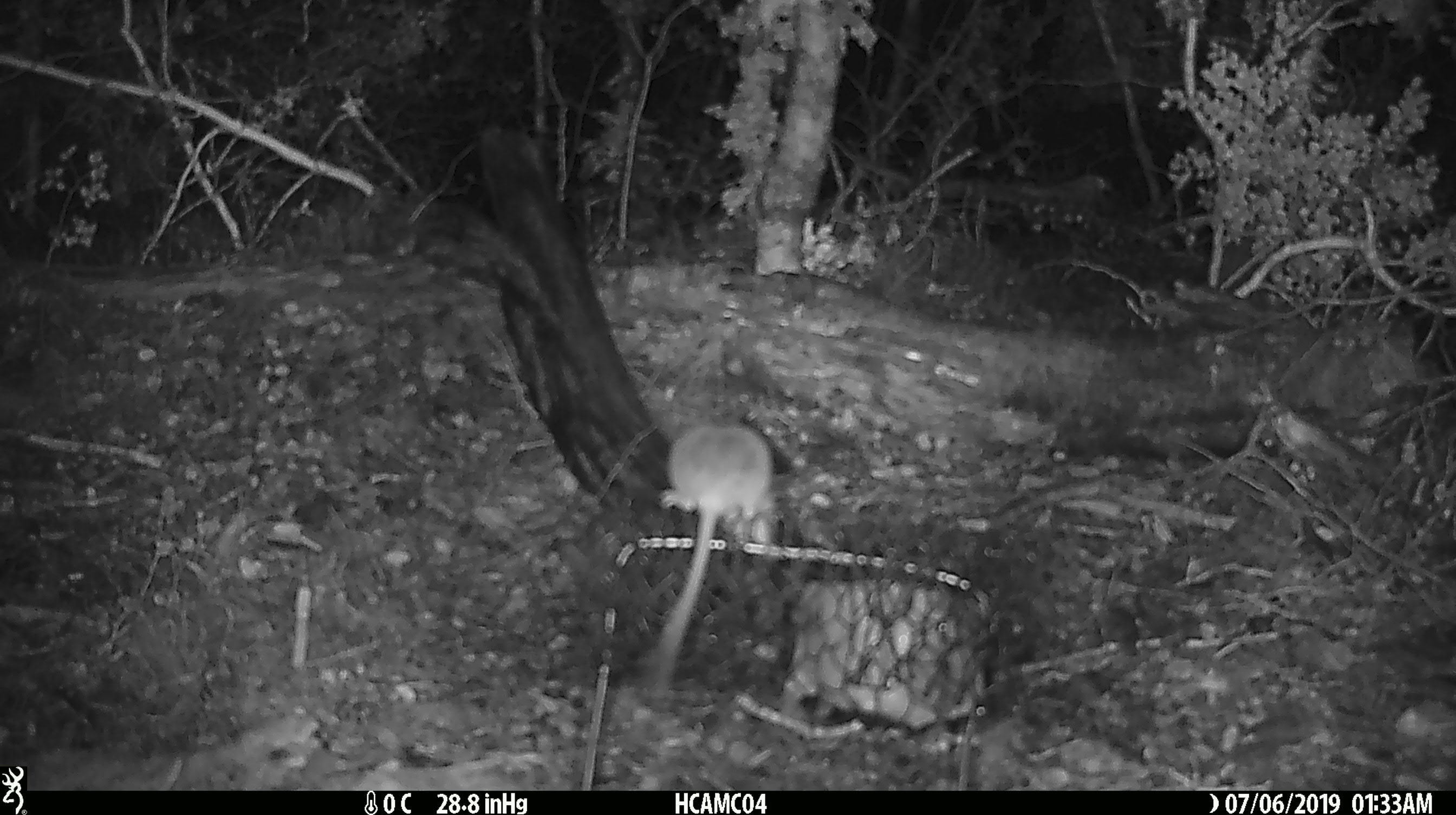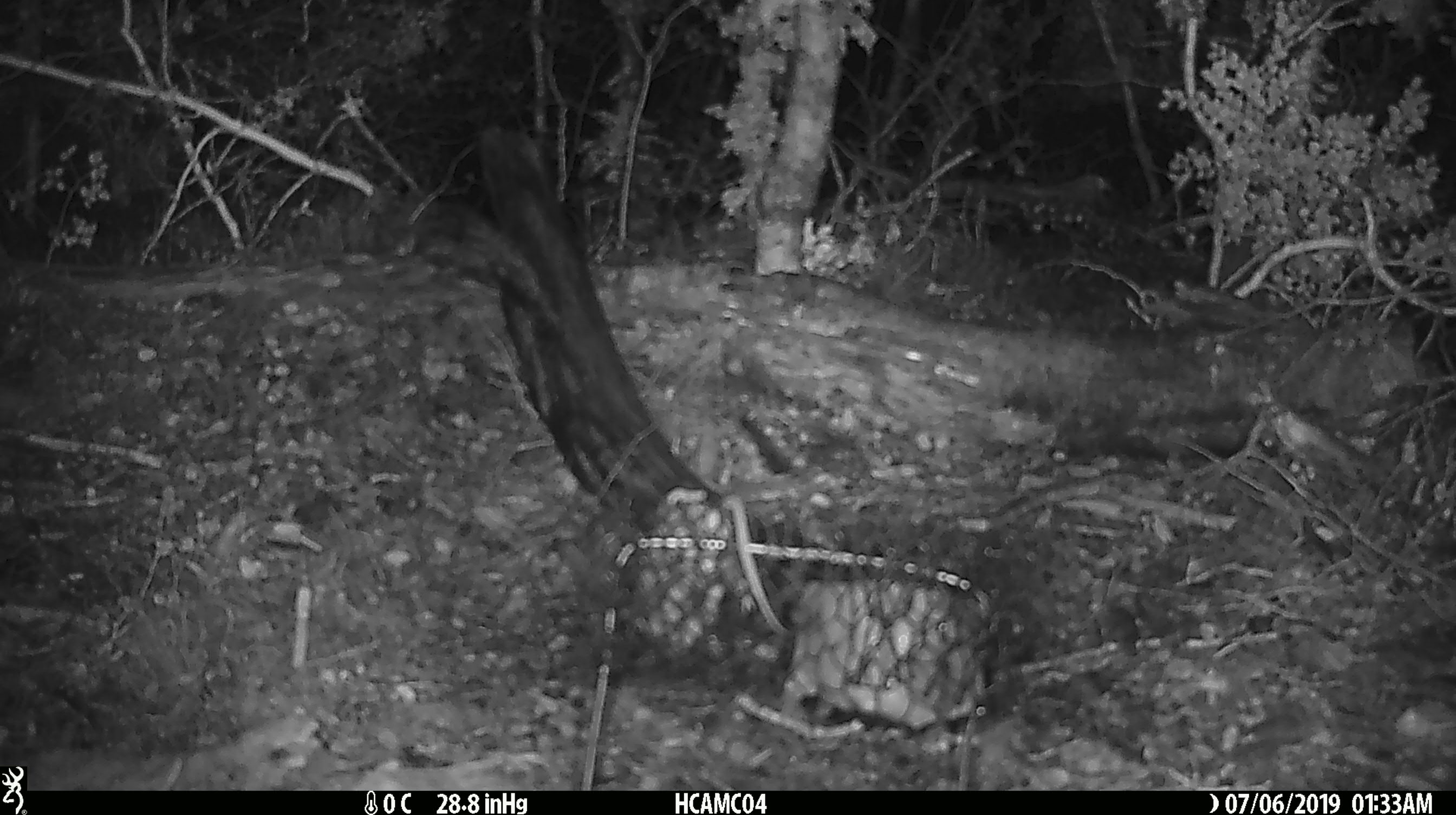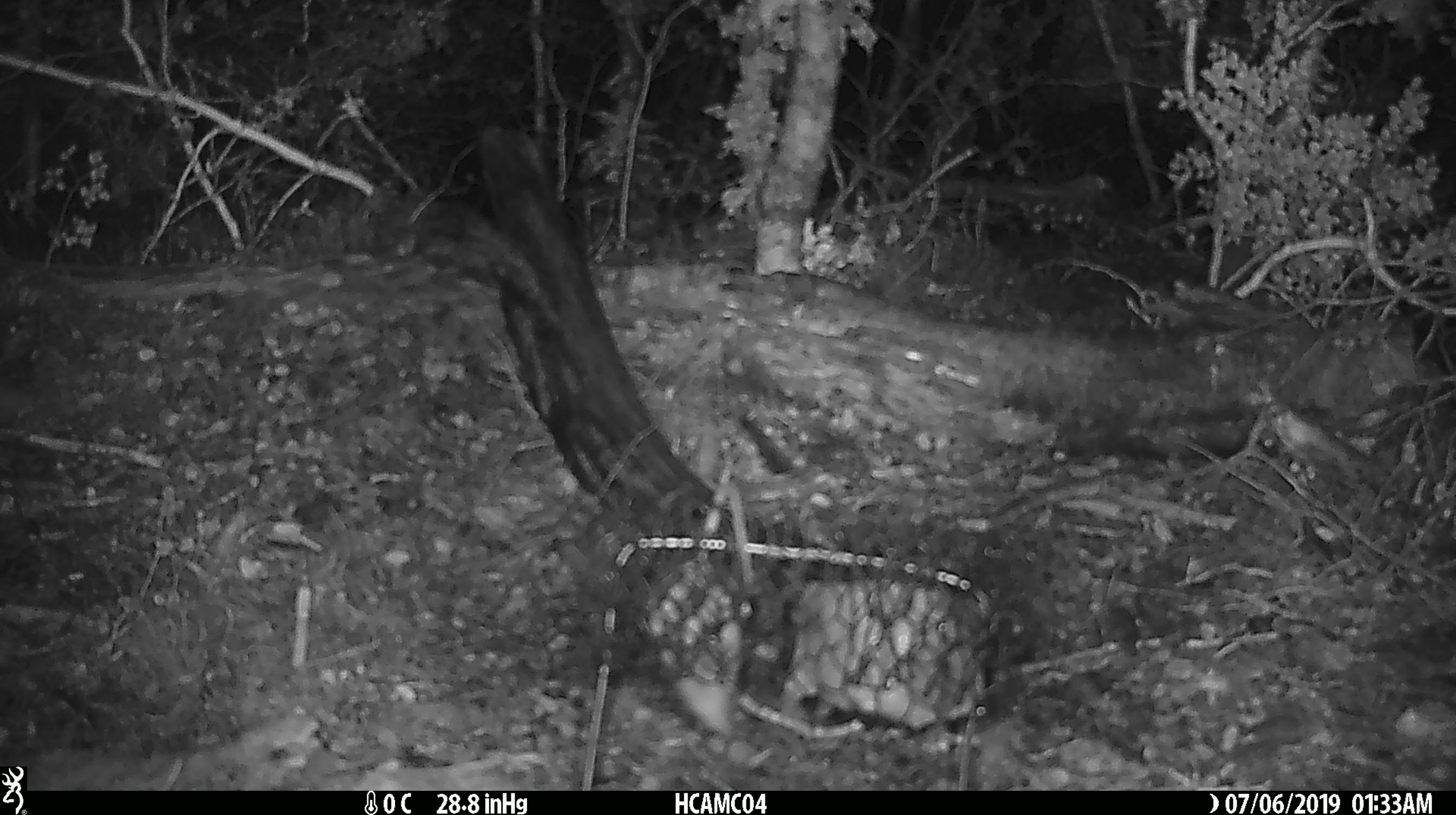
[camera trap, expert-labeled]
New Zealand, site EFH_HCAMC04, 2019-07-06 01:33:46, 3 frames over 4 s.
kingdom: Animalia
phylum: Chordata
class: Mammalia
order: Rodentia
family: Muridae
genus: Mus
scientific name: Mus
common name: mouse